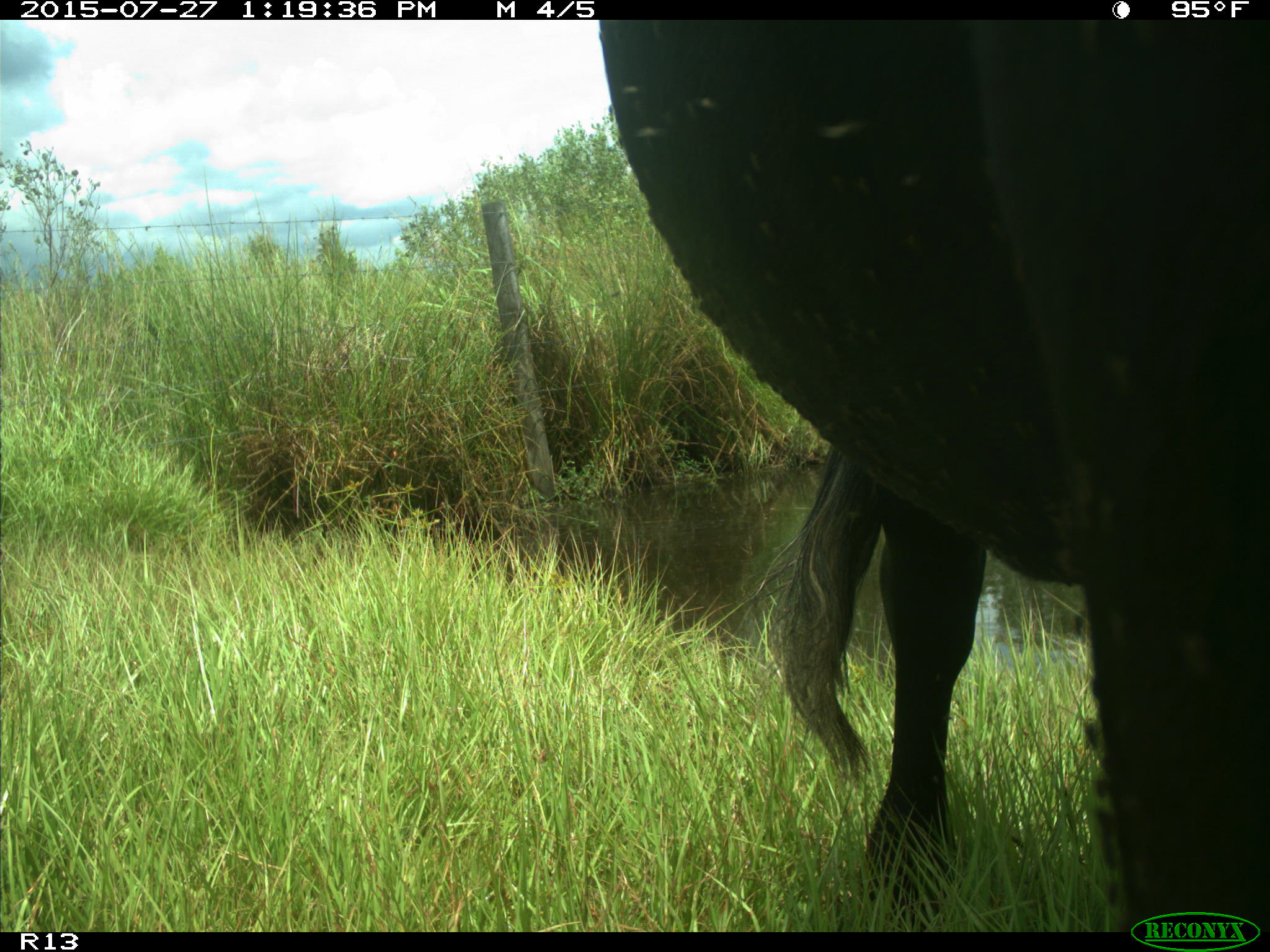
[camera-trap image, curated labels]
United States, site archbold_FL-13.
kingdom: Animalia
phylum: Chordata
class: Mammalia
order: Artiodactyla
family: Bovidae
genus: Bos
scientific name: Bos taurus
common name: domestic cow